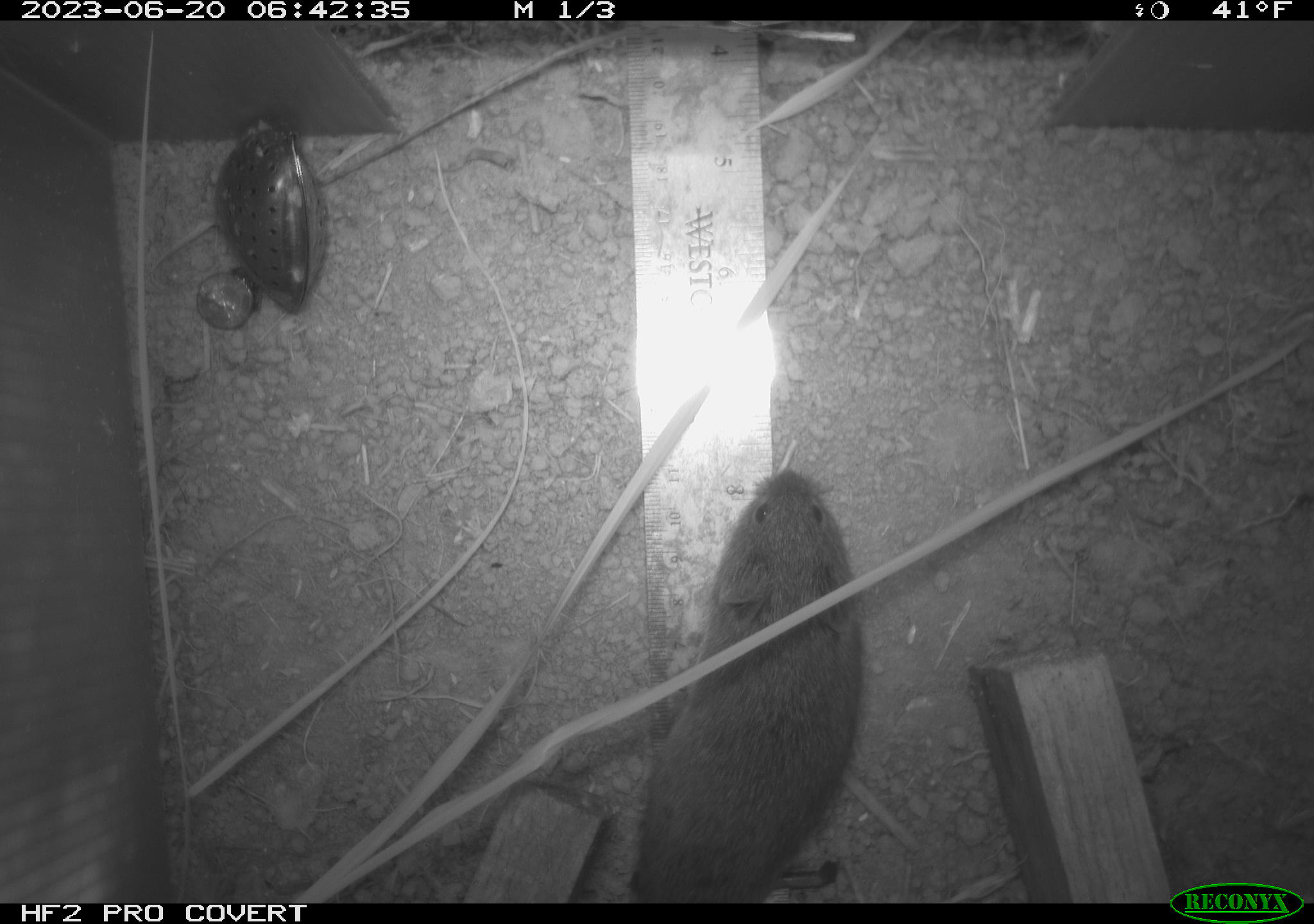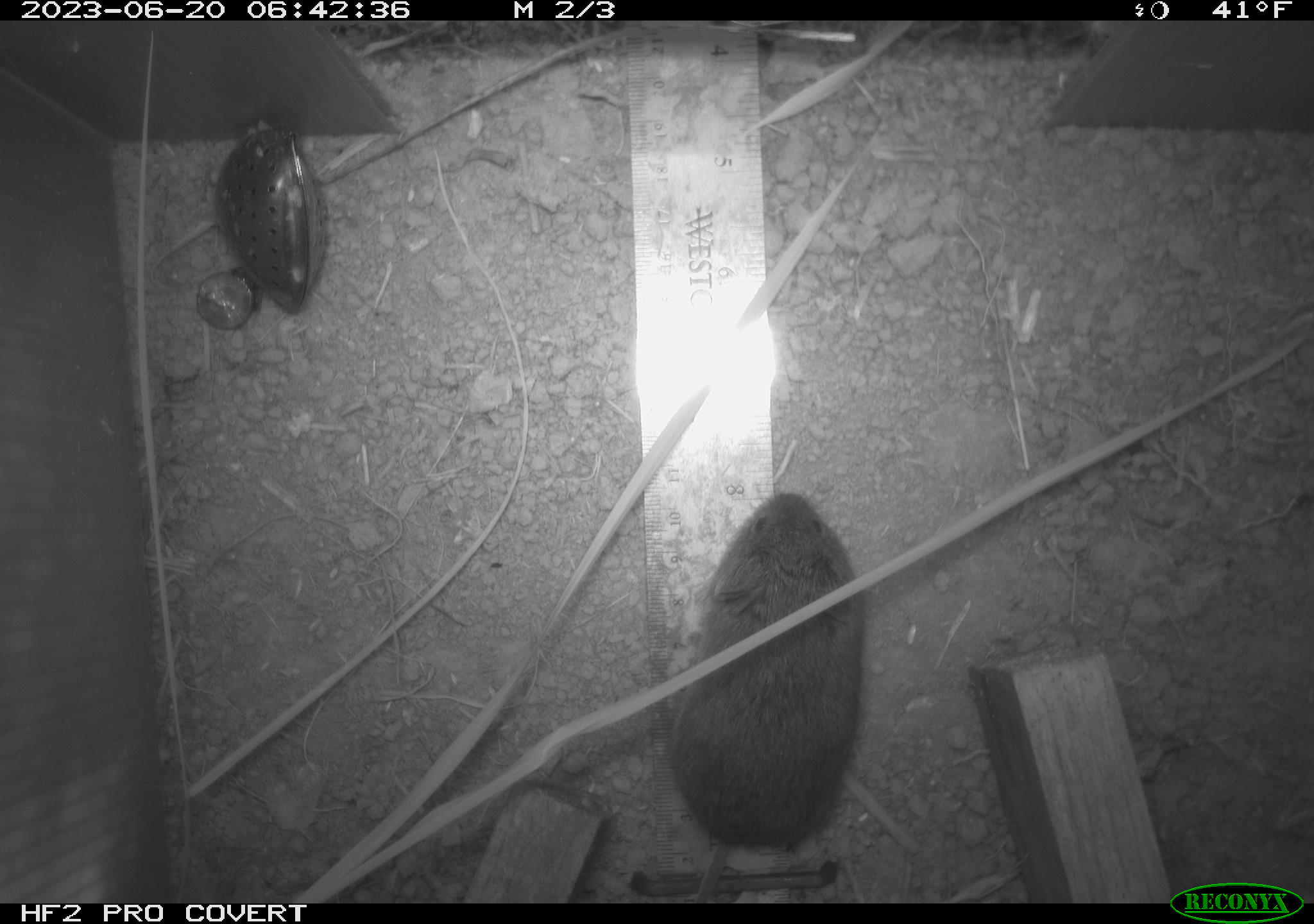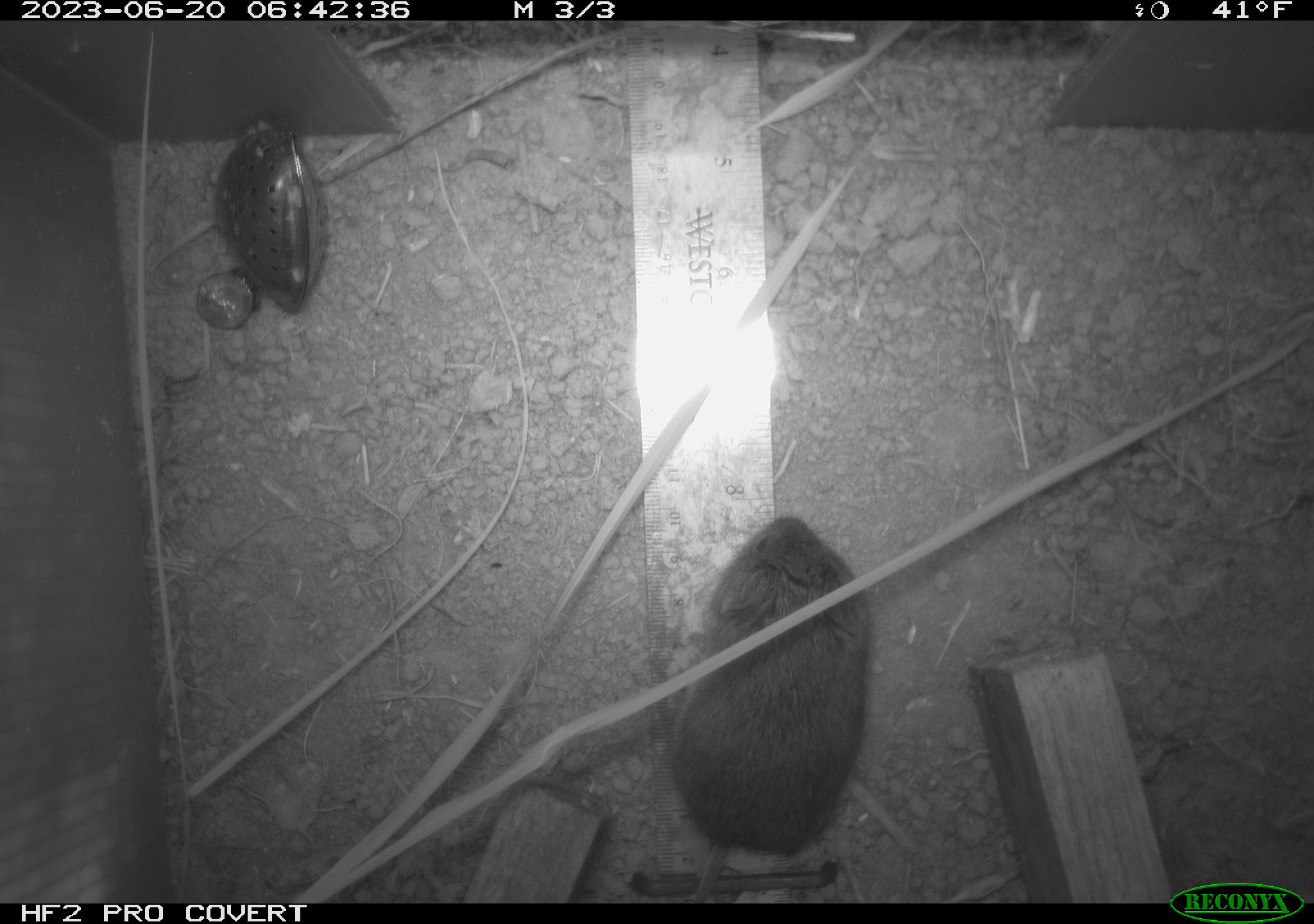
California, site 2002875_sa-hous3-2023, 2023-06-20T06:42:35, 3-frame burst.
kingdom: Animalia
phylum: Chordata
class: Mammalia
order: Rodentia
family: Cricetidae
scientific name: Arvicolinae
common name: voles, lemmings, and muskrats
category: arvicolinae subfamily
Arvicolinae subfamily (voles, lemmings, and muskrats) (Arvicolinae).